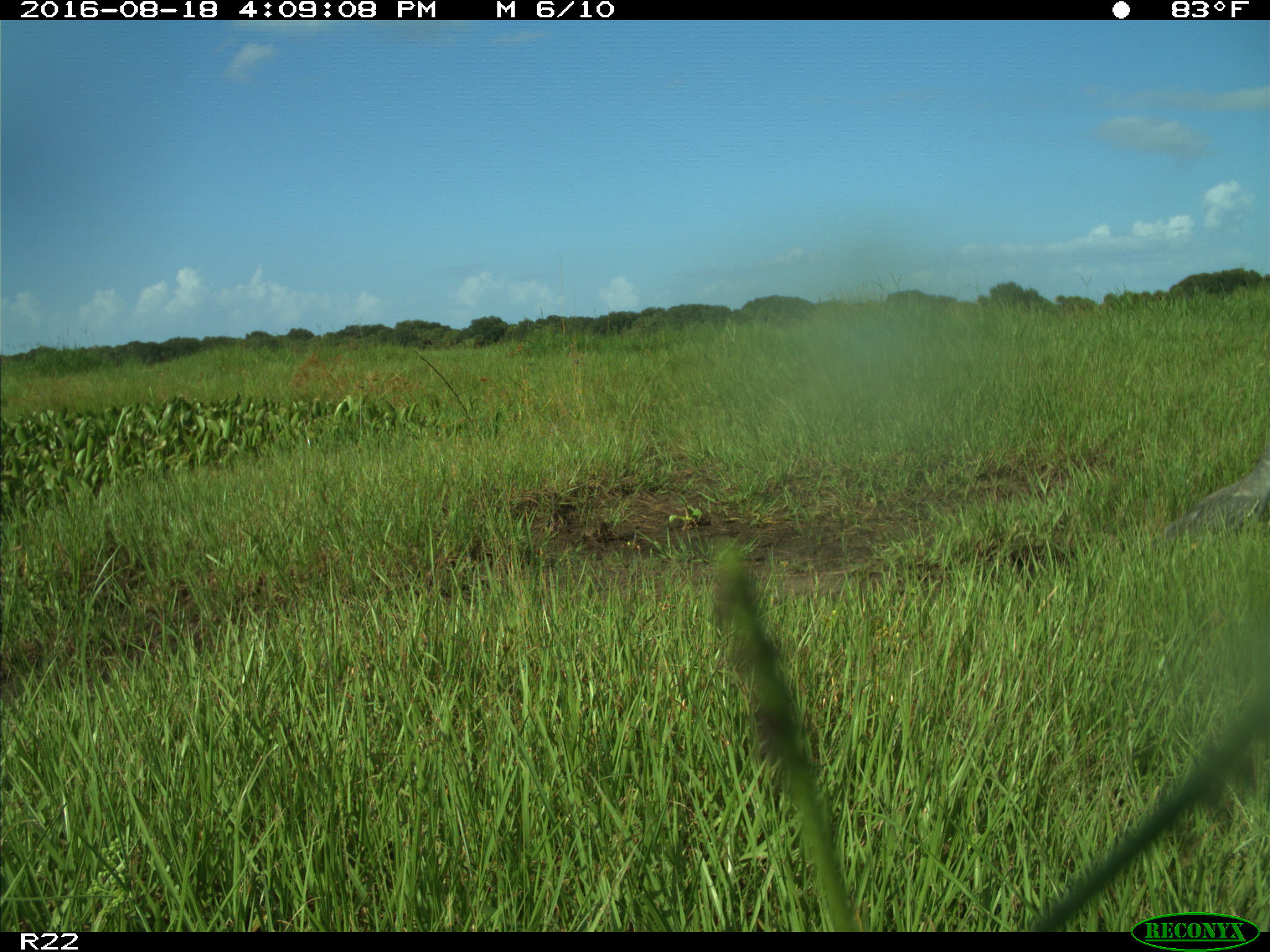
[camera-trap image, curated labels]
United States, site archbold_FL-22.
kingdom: Animalia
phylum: Chordata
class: Aves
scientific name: Aves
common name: birds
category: unidentified bird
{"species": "unidentified bird (birds) (Aves)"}